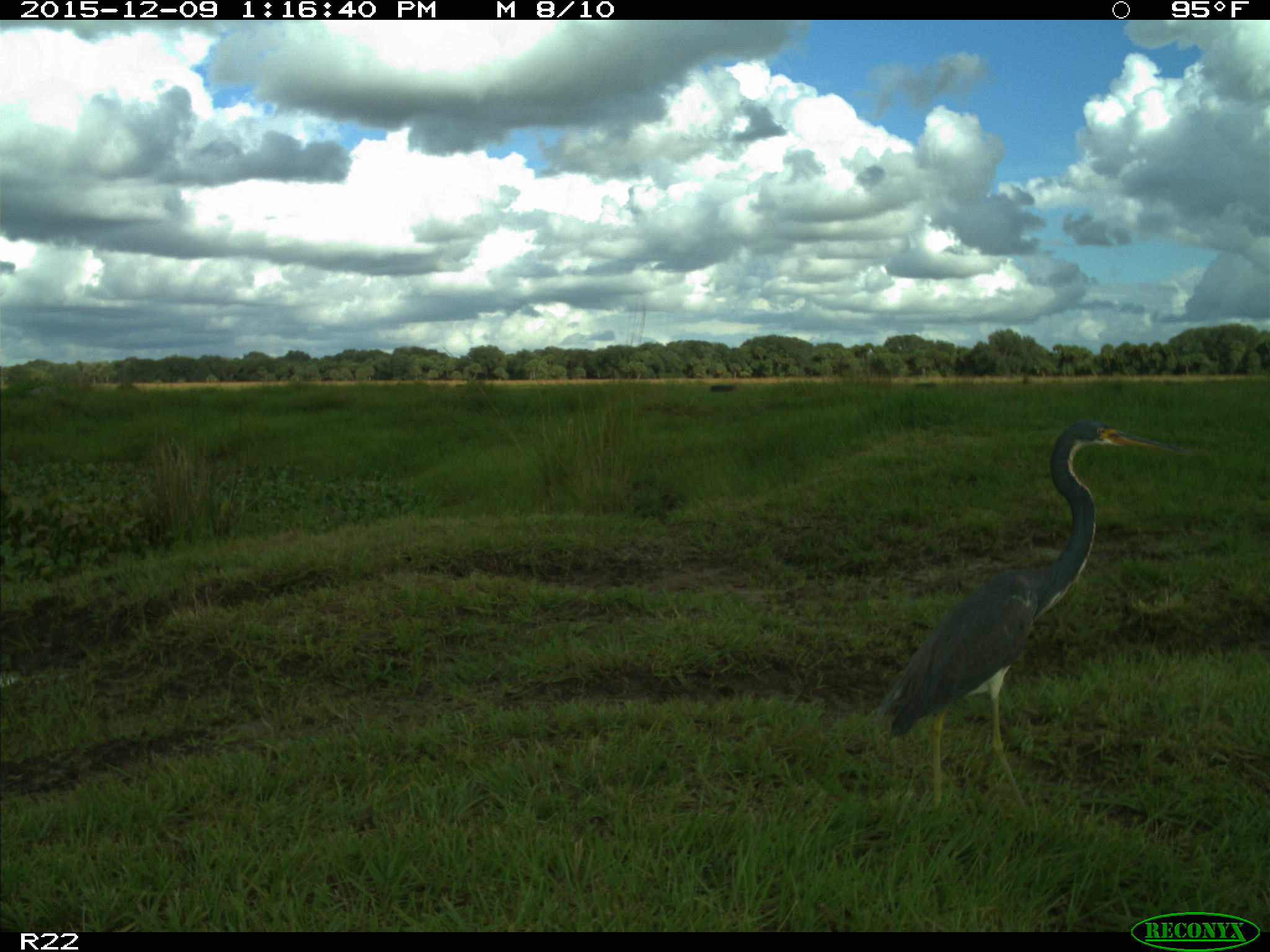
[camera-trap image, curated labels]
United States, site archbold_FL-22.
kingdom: Animalia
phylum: Chordata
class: Aves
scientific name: Aves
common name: birds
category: unidentified bird